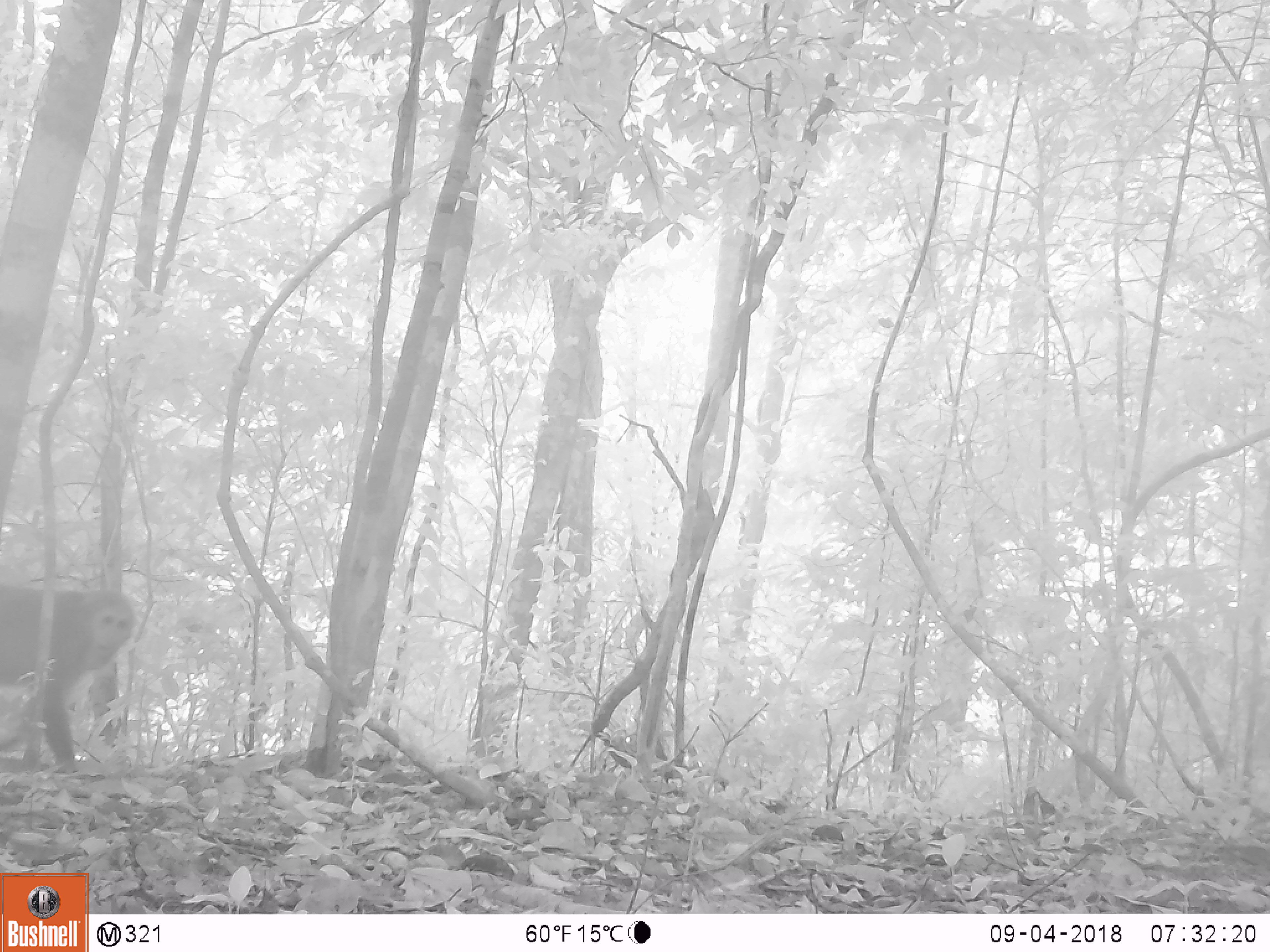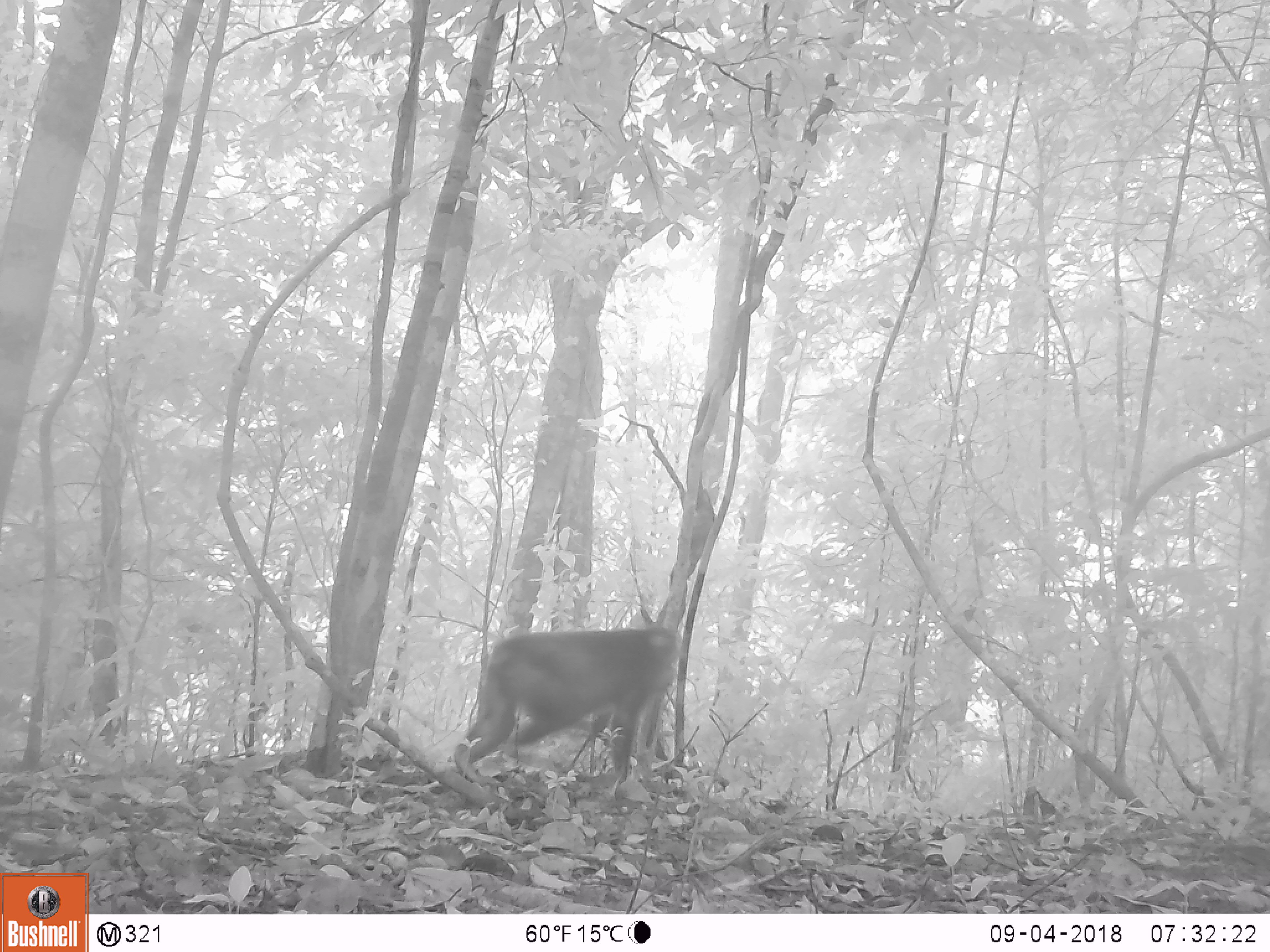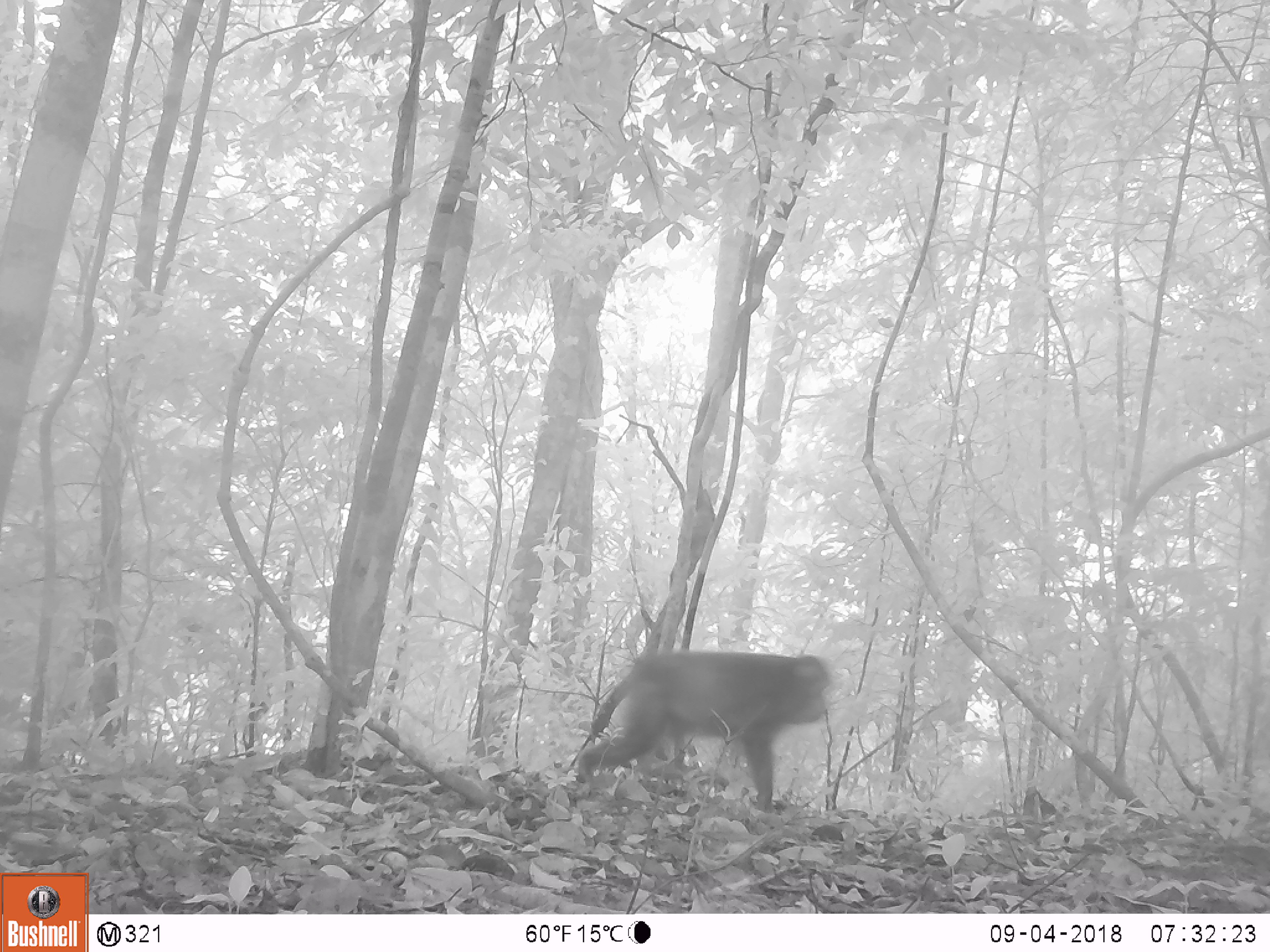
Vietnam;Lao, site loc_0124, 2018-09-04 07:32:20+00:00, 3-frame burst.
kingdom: Animalia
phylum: Chordata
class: Mammalia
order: Primates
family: Cercopithecidae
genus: Macaca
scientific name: Macaca arctoides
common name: stump-tailed macaque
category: stump tailed macaque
Stump tailed macaque (stump-tailed macaque) (Macaca arctoides). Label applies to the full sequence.